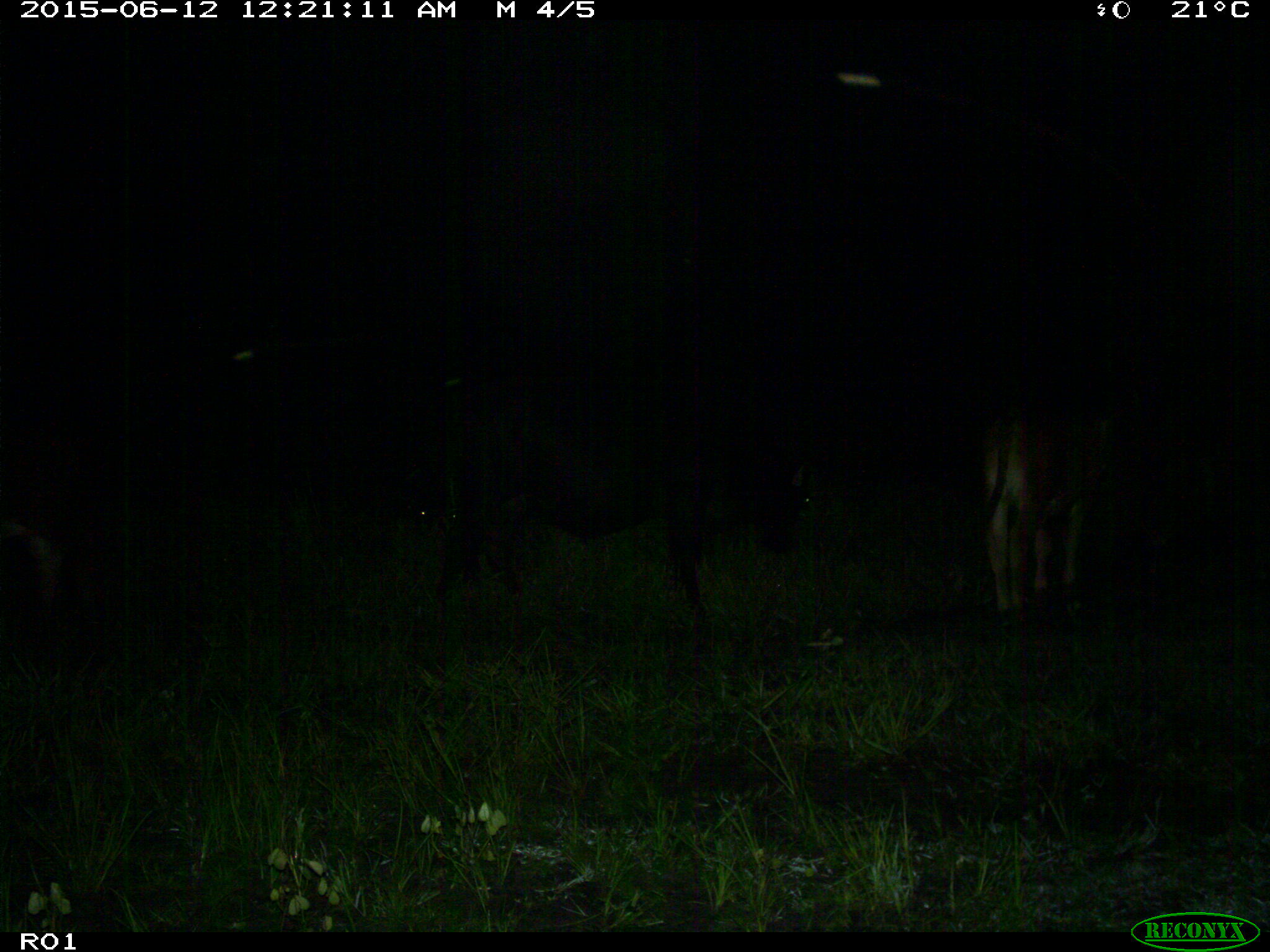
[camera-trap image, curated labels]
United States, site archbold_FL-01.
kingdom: Animalia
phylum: Chordata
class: Mammalia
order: Artiodactyla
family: Bovidae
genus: Bos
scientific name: Bos taurus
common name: domestic cow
Bos taurus (domestic cow).